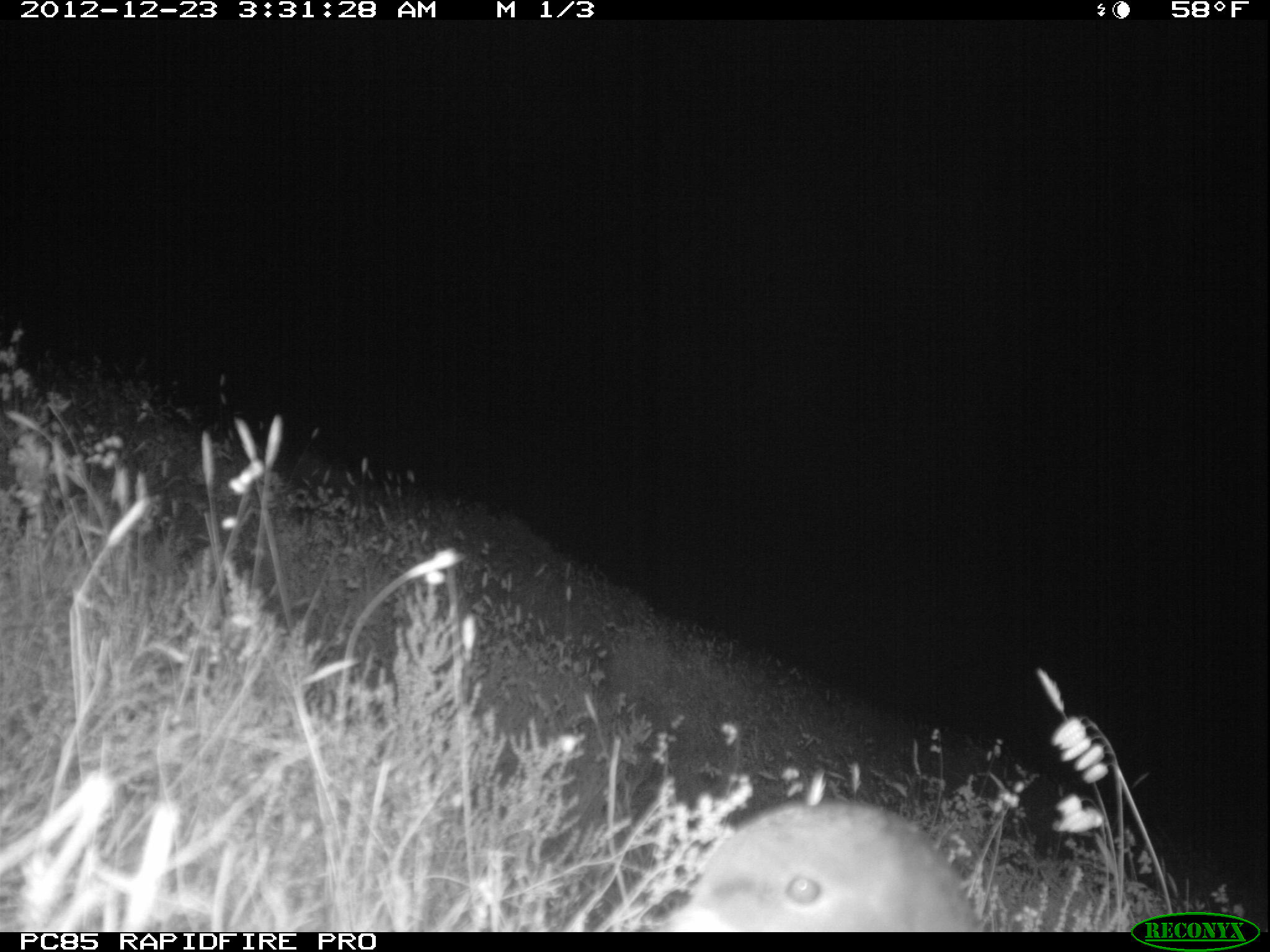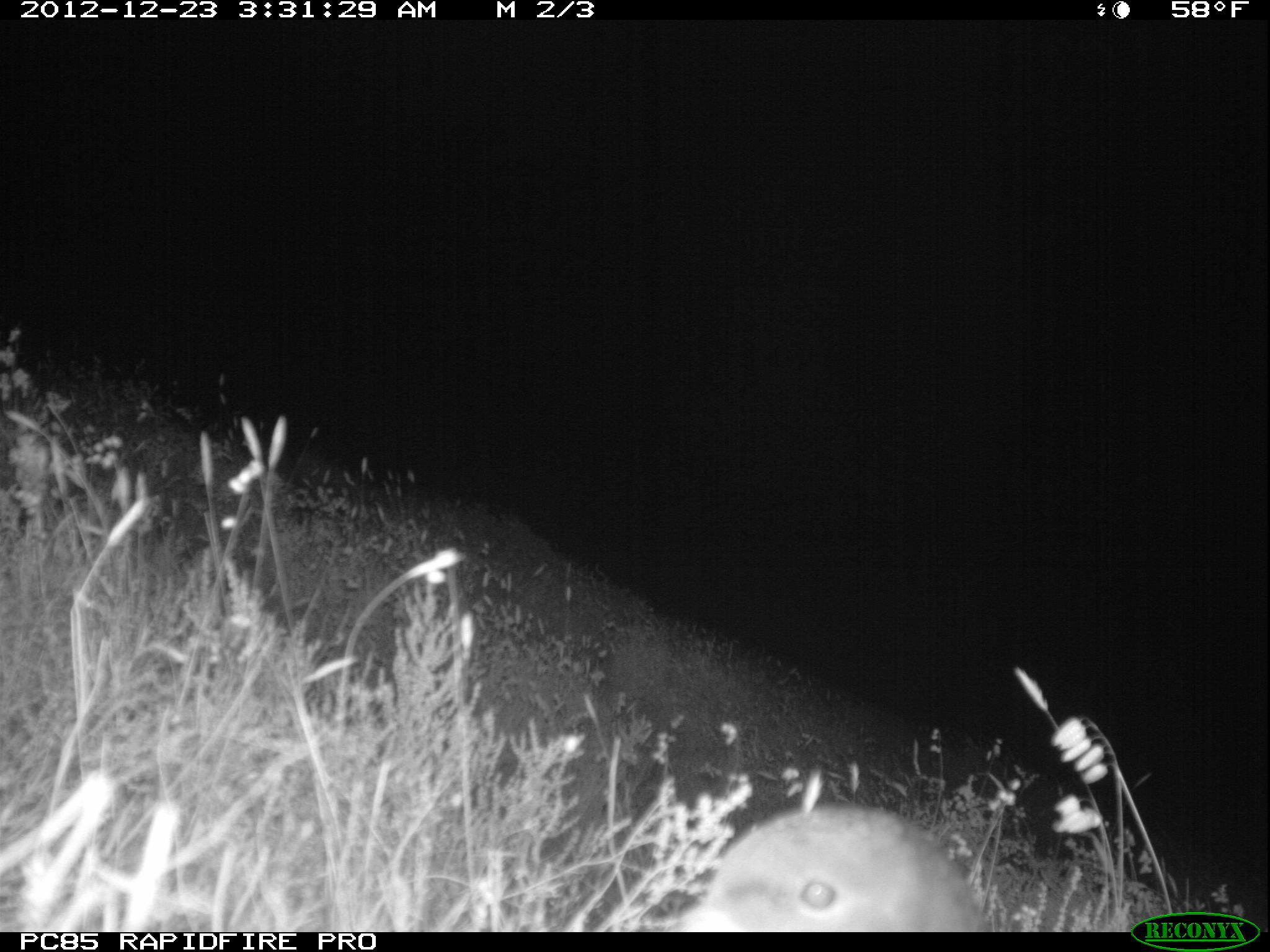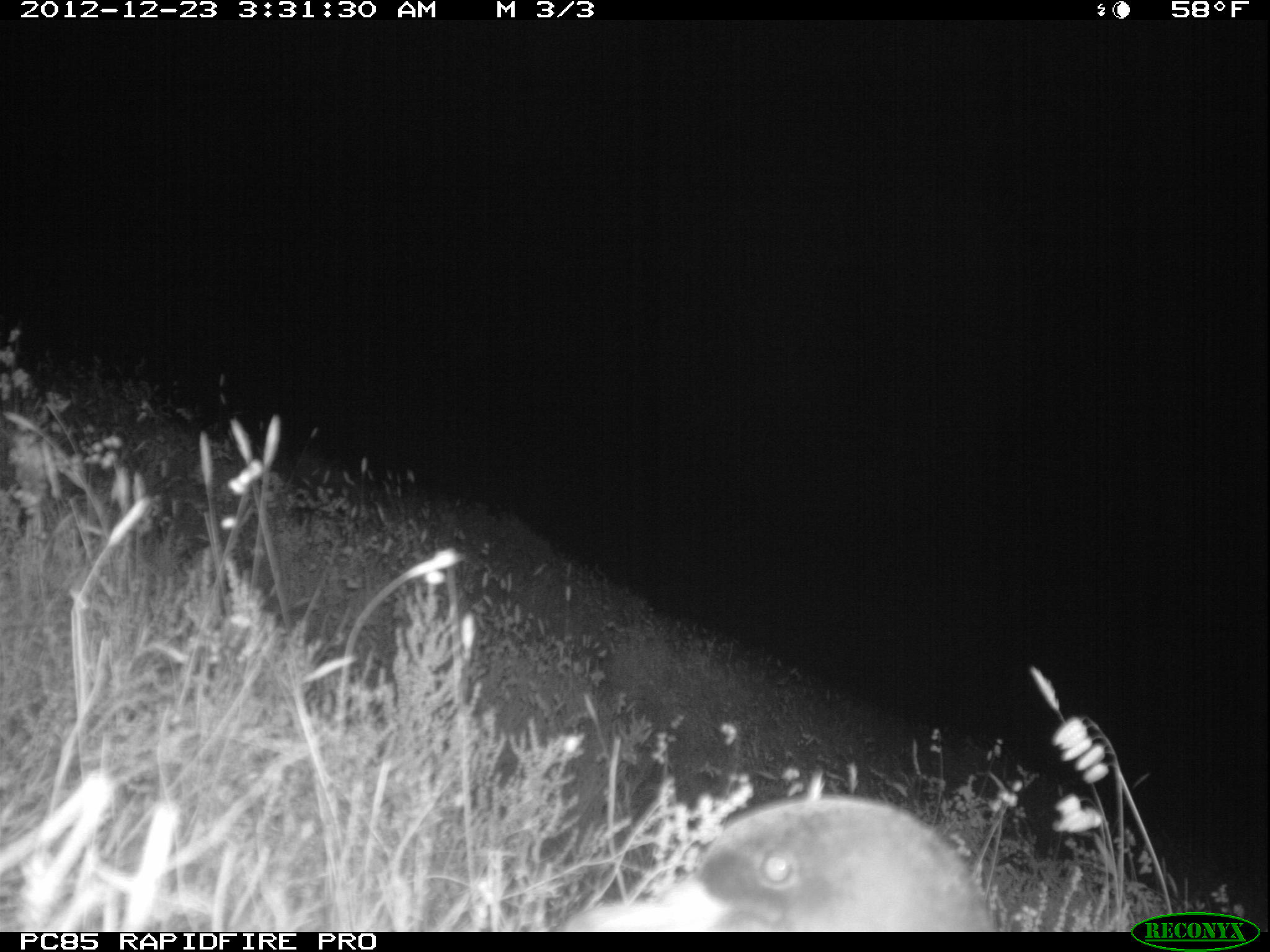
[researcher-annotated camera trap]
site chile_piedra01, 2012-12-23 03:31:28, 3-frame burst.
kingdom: Animalia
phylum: Chordata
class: Aves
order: Procellariiformes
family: Procellariidae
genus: Calonectris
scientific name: Calonectris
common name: shearwater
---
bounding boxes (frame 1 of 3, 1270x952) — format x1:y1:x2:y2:
shearwater: 655:793:978:933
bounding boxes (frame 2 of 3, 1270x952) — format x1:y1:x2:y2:
shearwater: 667:800:985:933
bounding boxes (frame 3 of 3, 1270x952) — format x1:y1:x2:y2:
shearwater: 551:791:1000:933